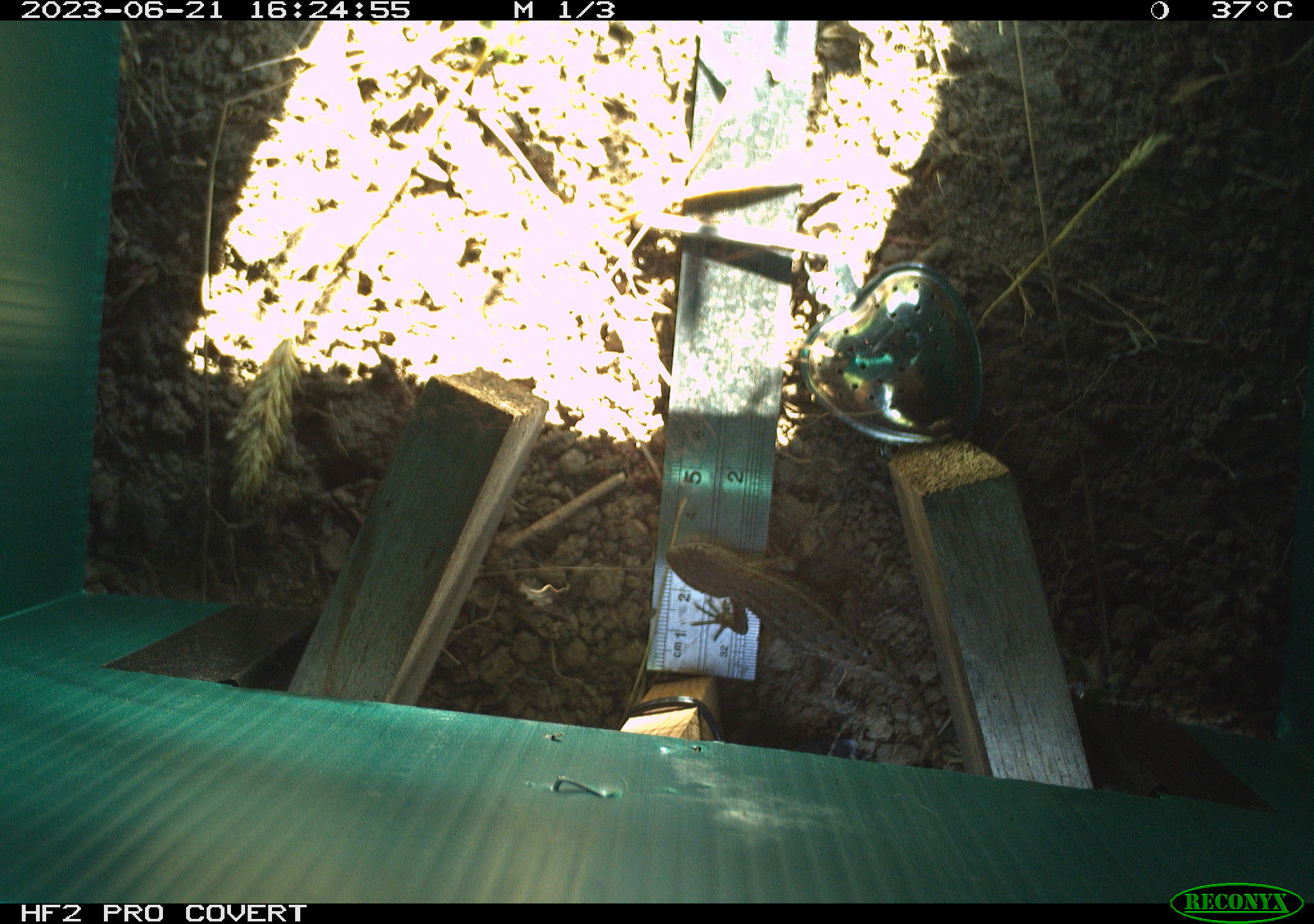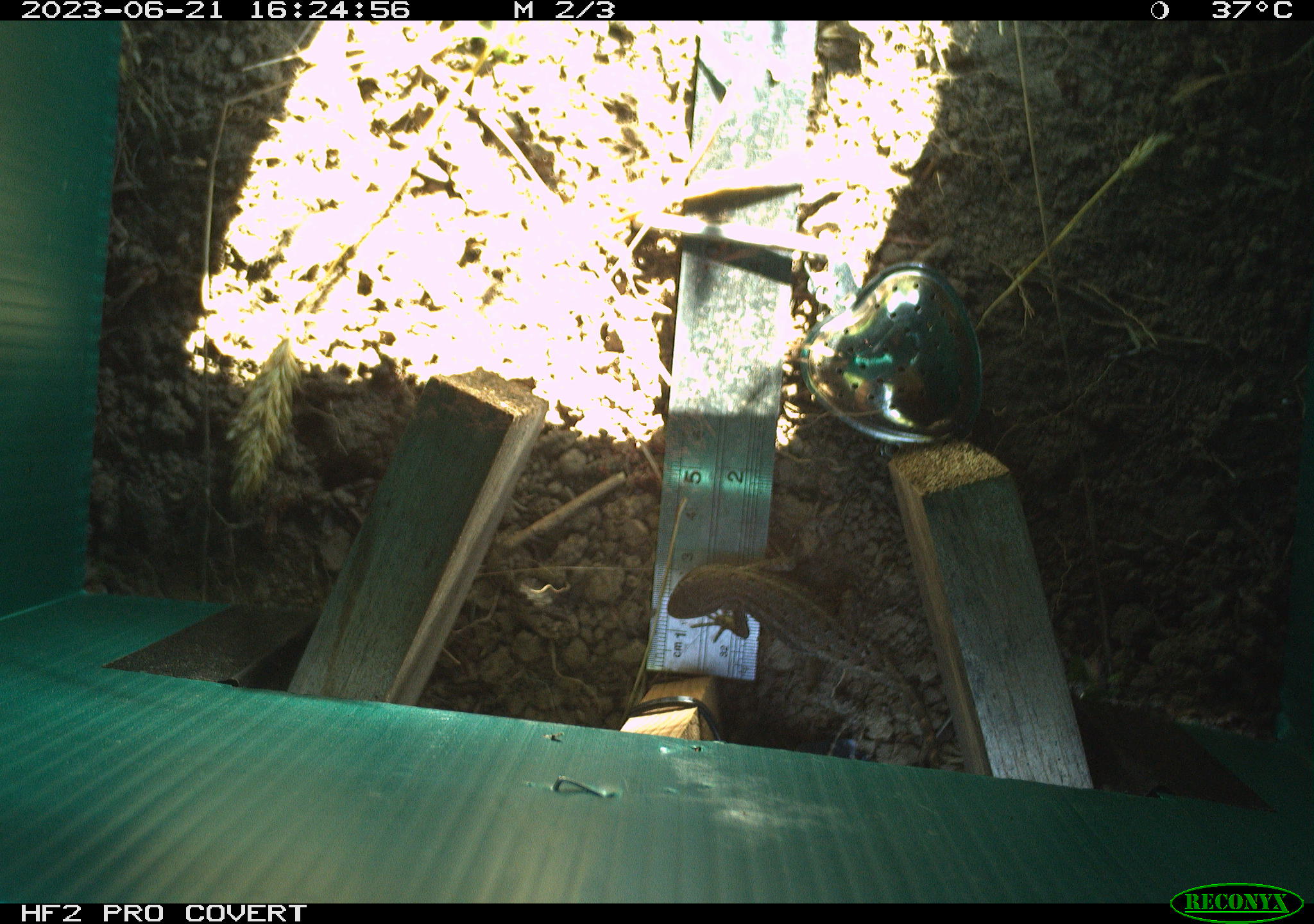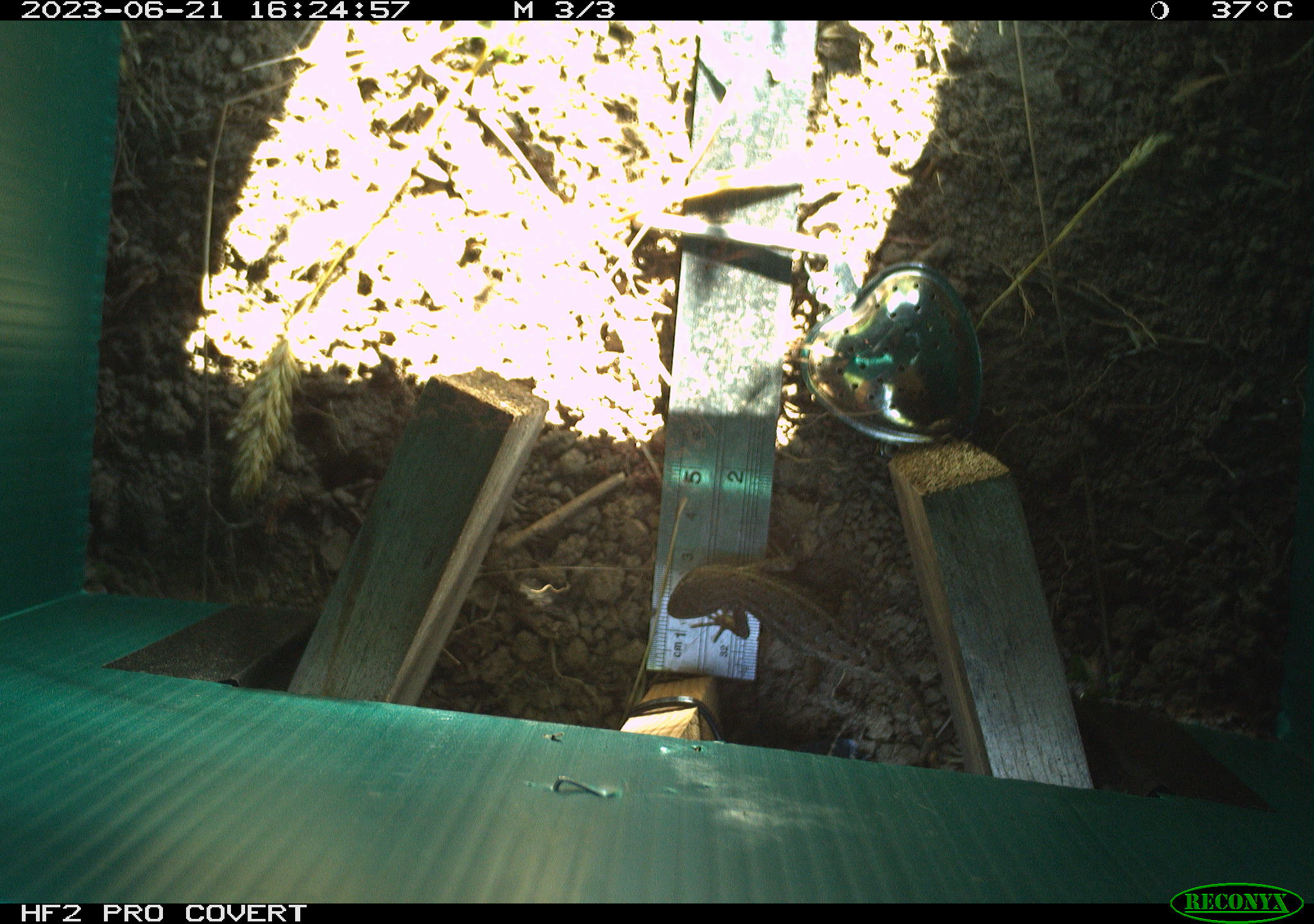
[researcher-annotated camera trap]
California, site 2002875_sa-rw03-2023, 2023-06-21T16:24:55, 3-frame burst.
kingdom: Animalia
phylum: Chordata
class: Reptilia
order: Squamata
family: Phrynosomatidae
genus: Sceloporus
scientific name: Sceloporus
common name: spiny lizards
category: sceloporus species